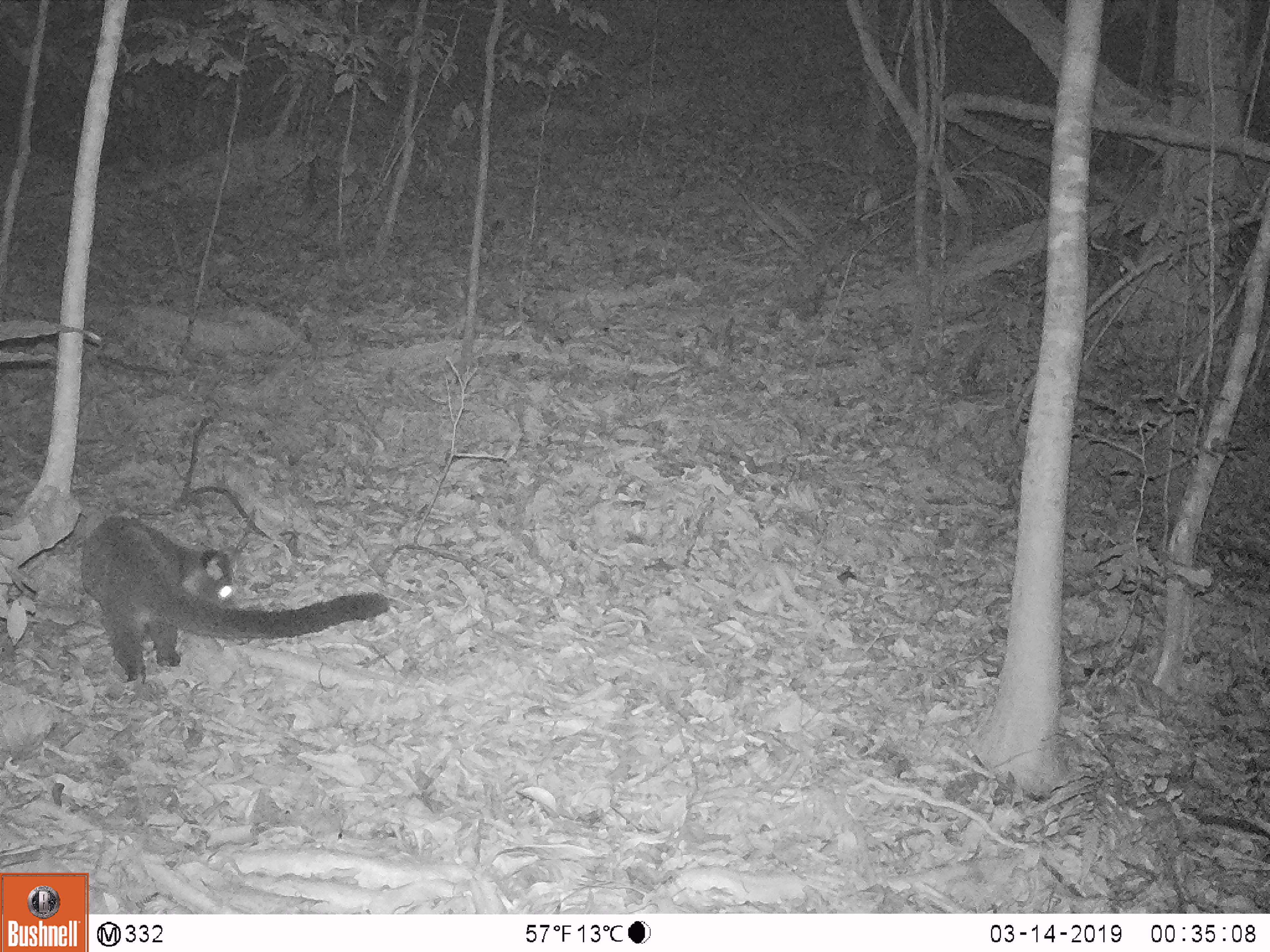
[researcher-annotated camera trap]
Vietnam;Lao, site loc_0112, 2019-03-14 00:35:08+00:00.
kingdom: Animalia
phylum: Chordata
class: Mammalia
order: Carnivora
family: Viverridae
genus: Paguma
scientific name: Paguma larvata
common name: masked palm civet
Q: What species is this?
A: Masked palm civet (Paguma larvata).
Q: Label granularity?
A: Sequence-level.